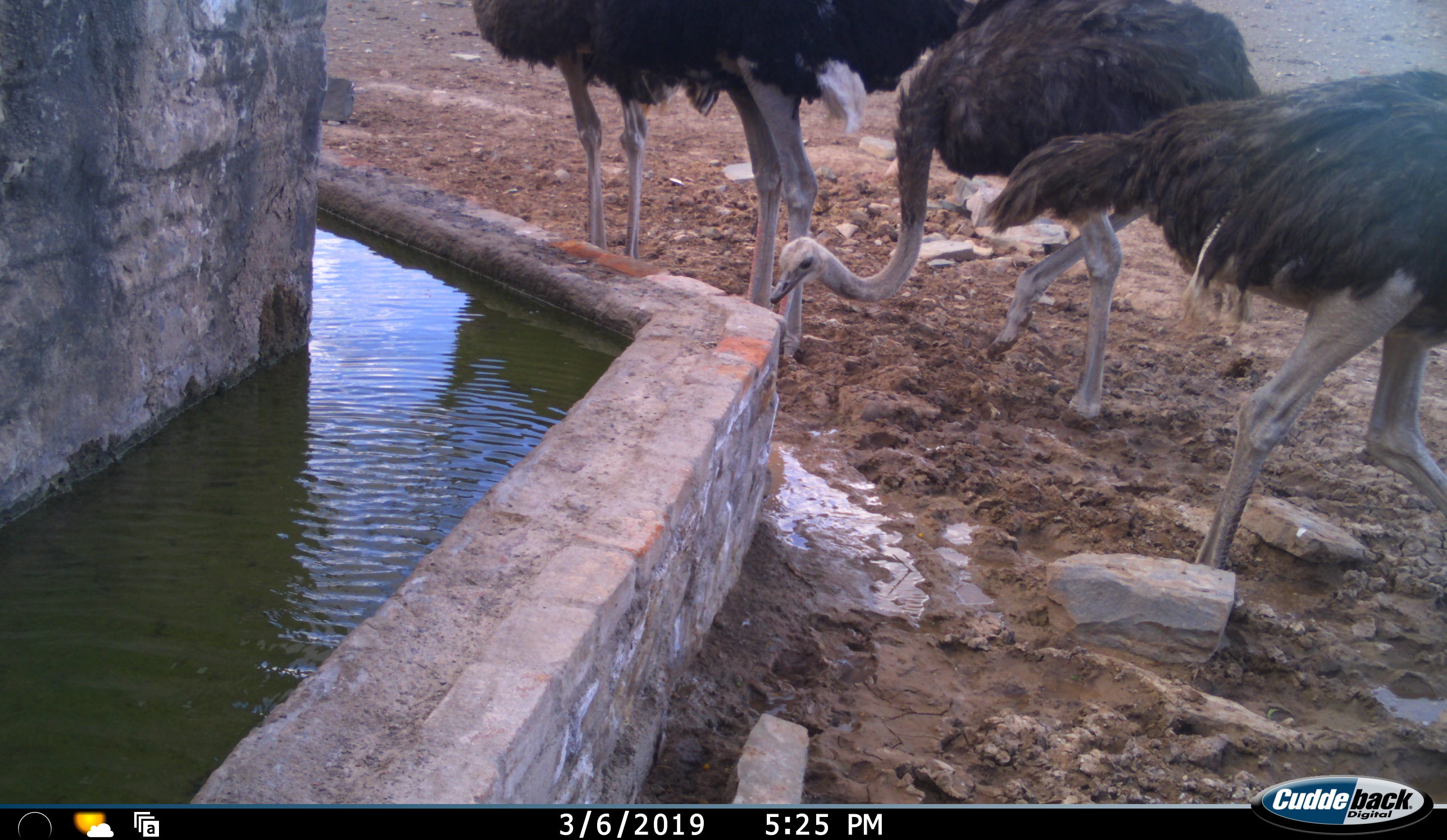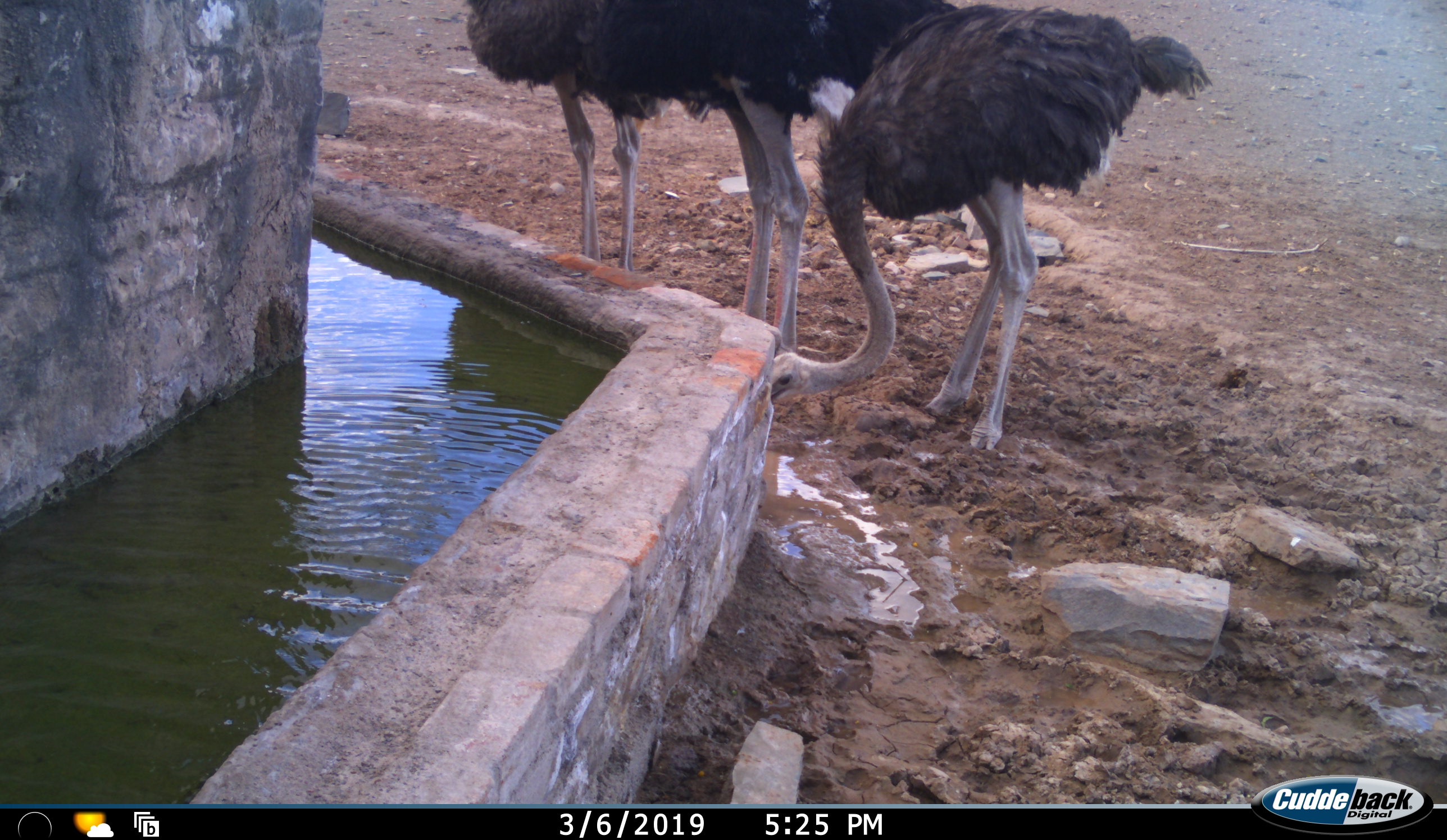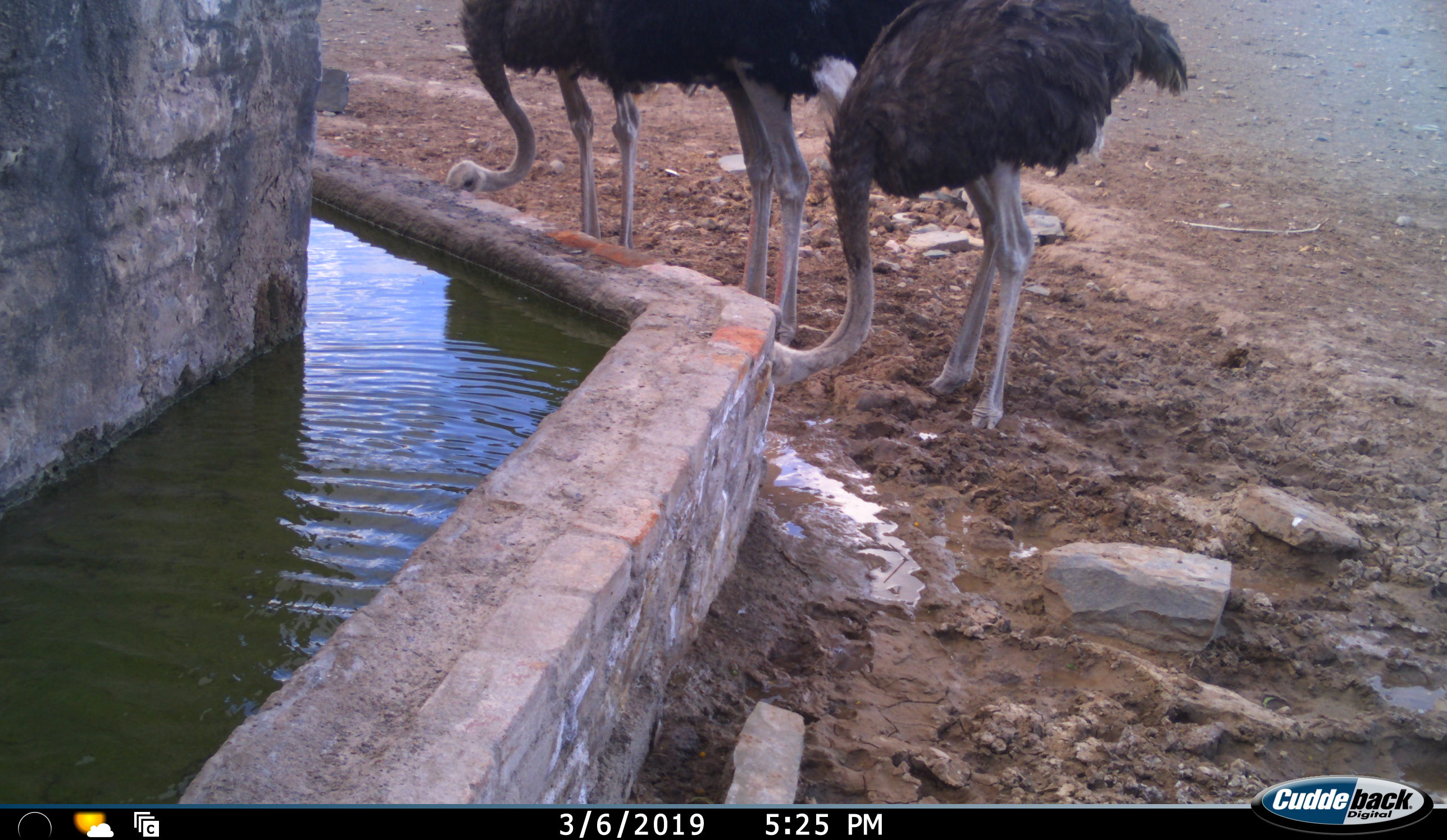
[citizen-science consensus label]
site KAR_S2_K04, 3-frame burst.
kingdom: Animalia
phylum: Chordata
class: Aves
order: Struthioniformes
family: Struthionidae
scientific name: Struthionidae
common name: ostrich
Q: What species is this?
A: Ostrich (Struthionidae).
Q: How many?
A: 4.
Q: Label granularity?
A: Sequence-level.